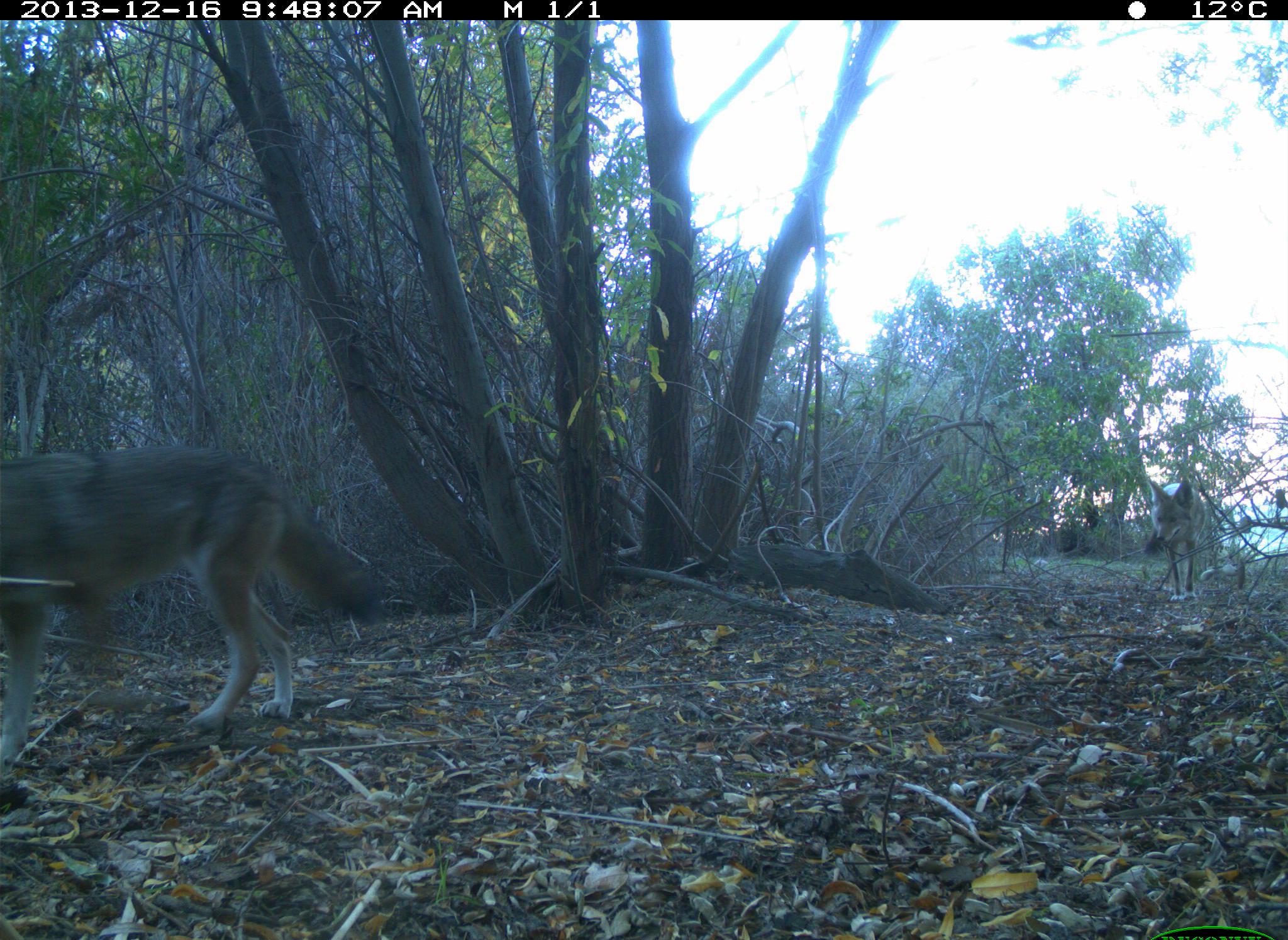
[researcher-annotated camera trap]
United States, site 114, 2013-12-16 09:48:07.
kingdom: Animalia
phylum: Chordata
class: Mammalia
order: Carnivora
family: Canidae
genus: Canis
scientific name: Canis latrans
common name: coyote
Coyote (Canis latrans).